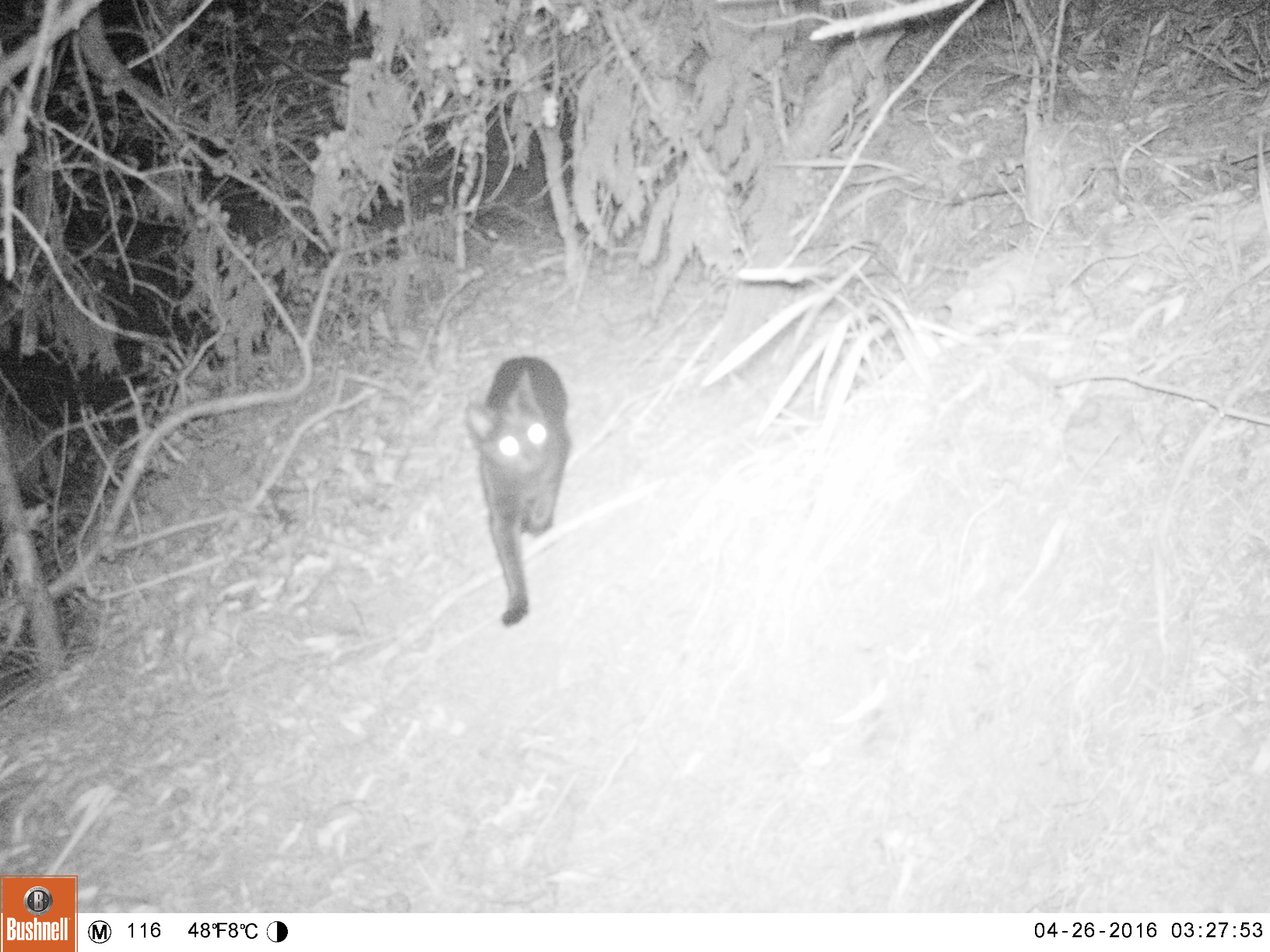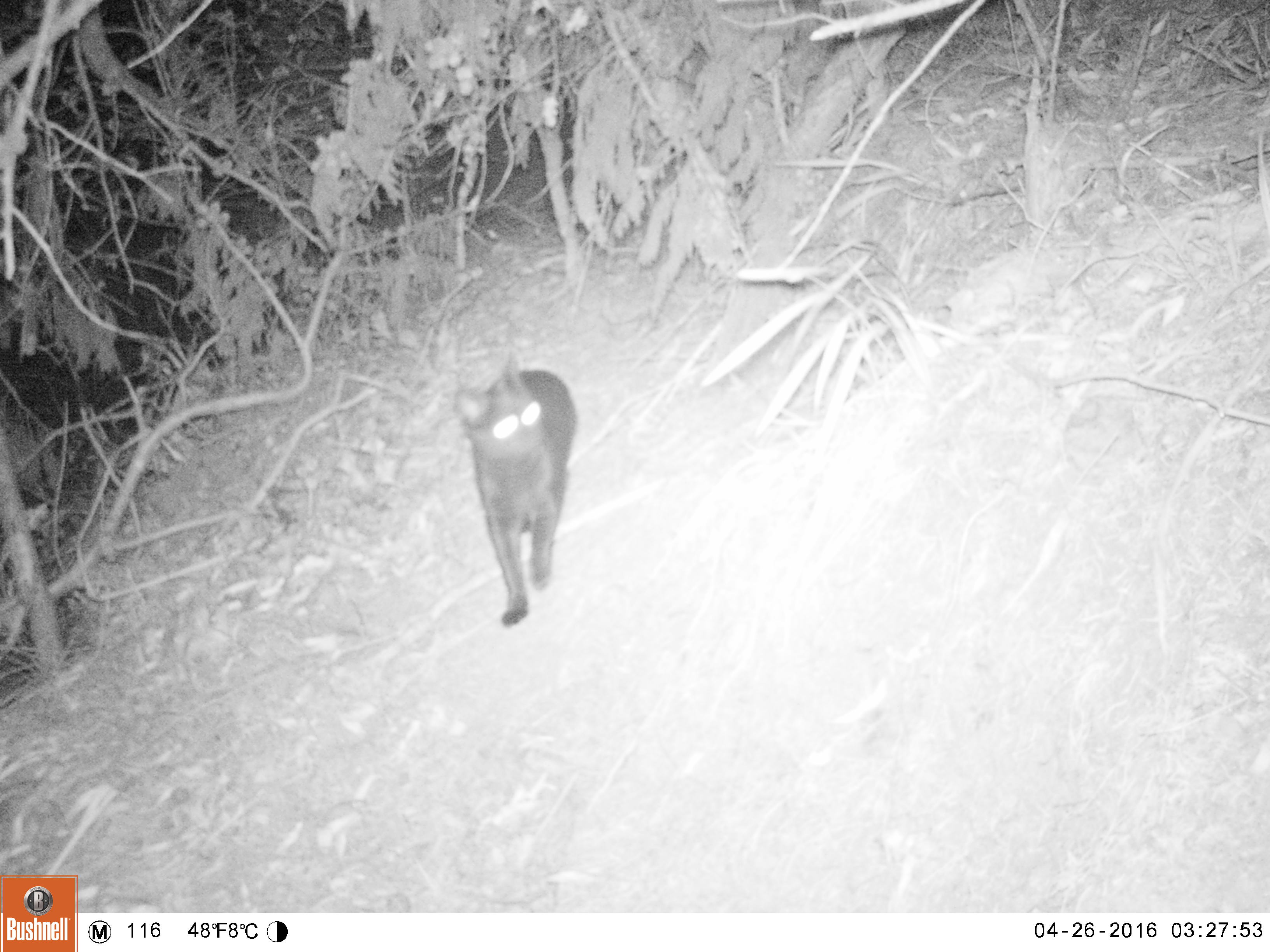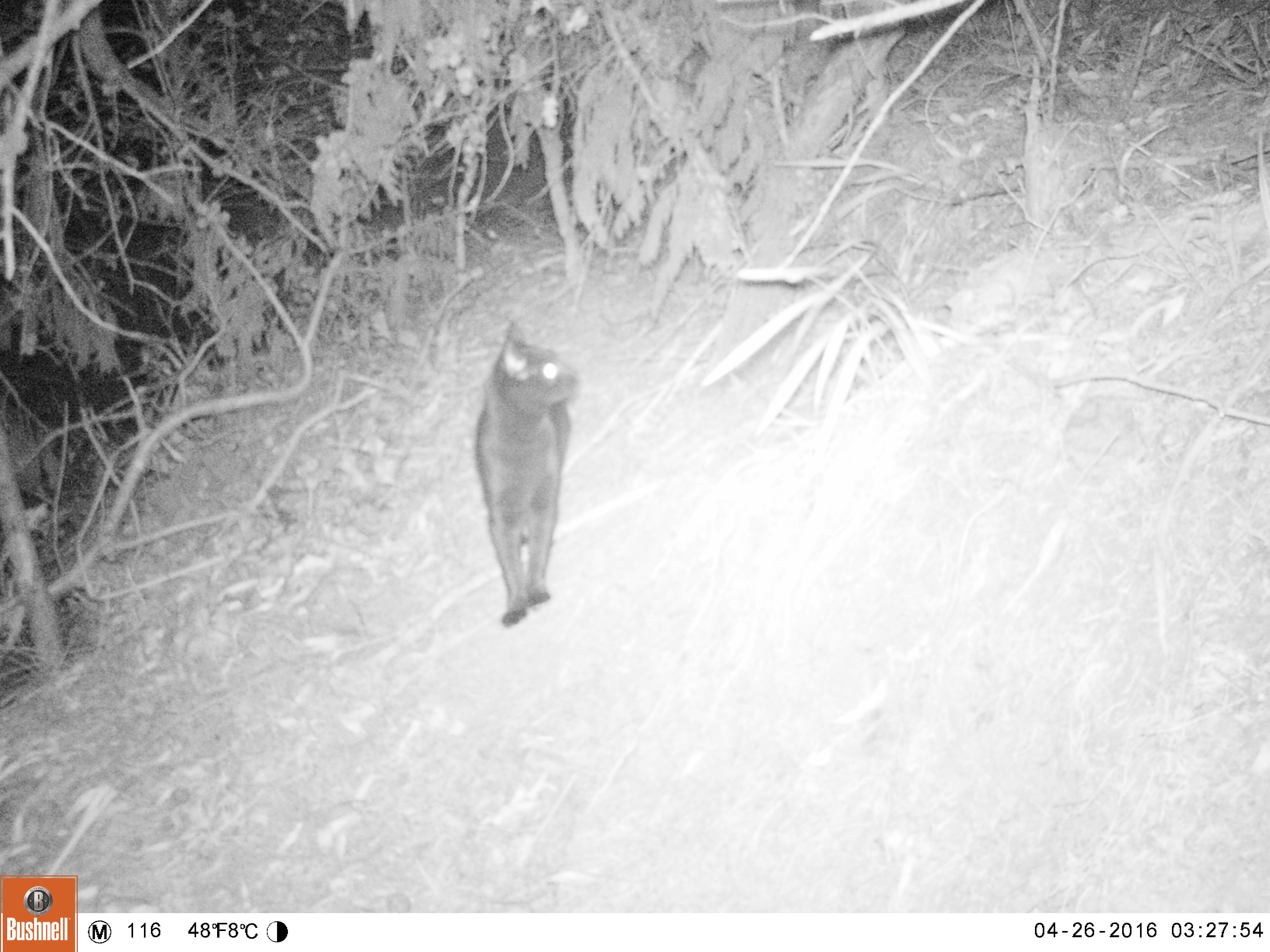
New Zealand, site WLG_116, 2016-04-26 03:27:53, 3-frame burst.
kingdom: Animalia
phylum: Chordata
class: Mammalia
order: Carnivora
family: Felidae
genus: Felis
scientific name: Felis catus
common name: domestic cat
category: cat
Cat (domestic cat) (Felis catus).